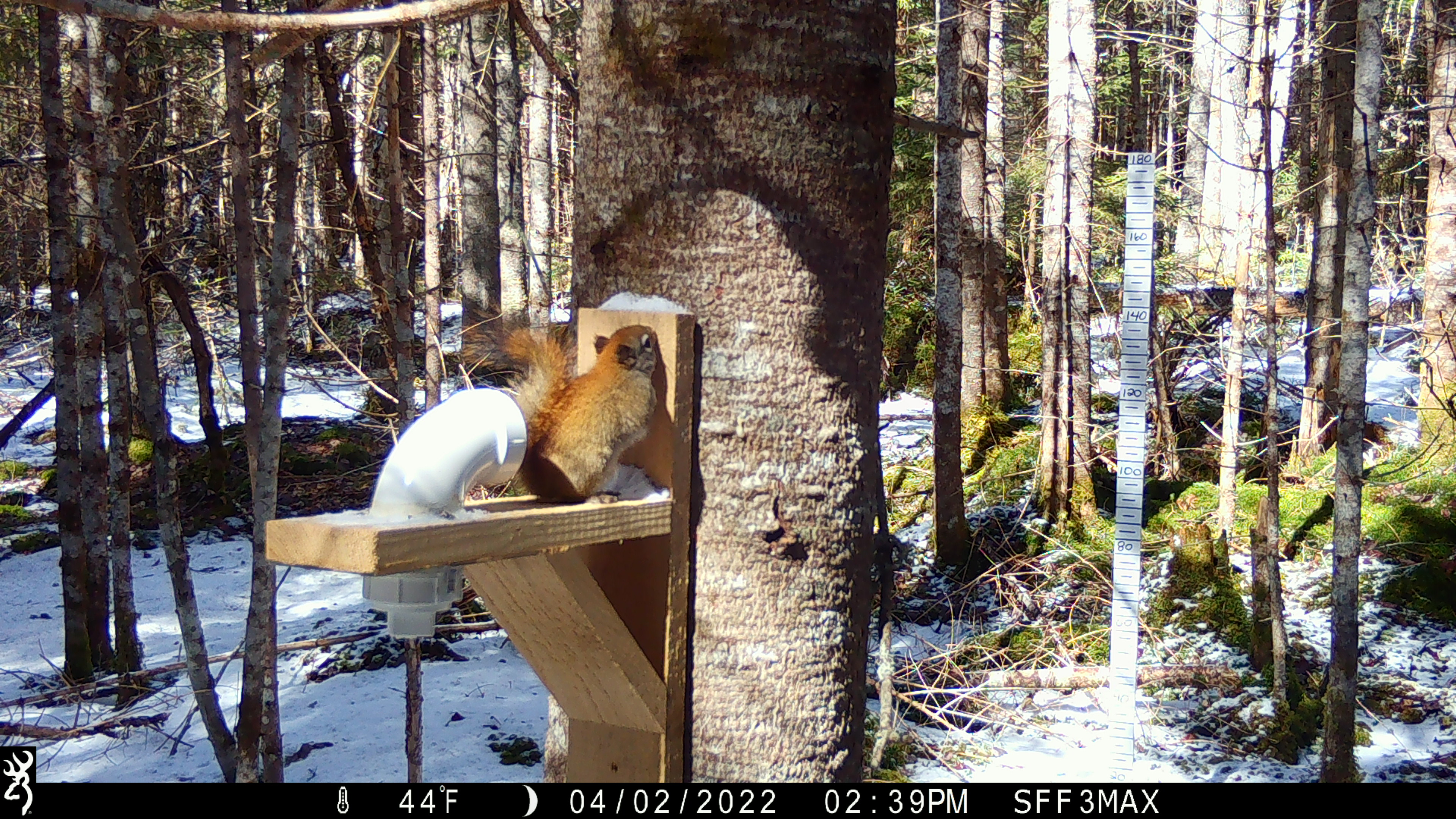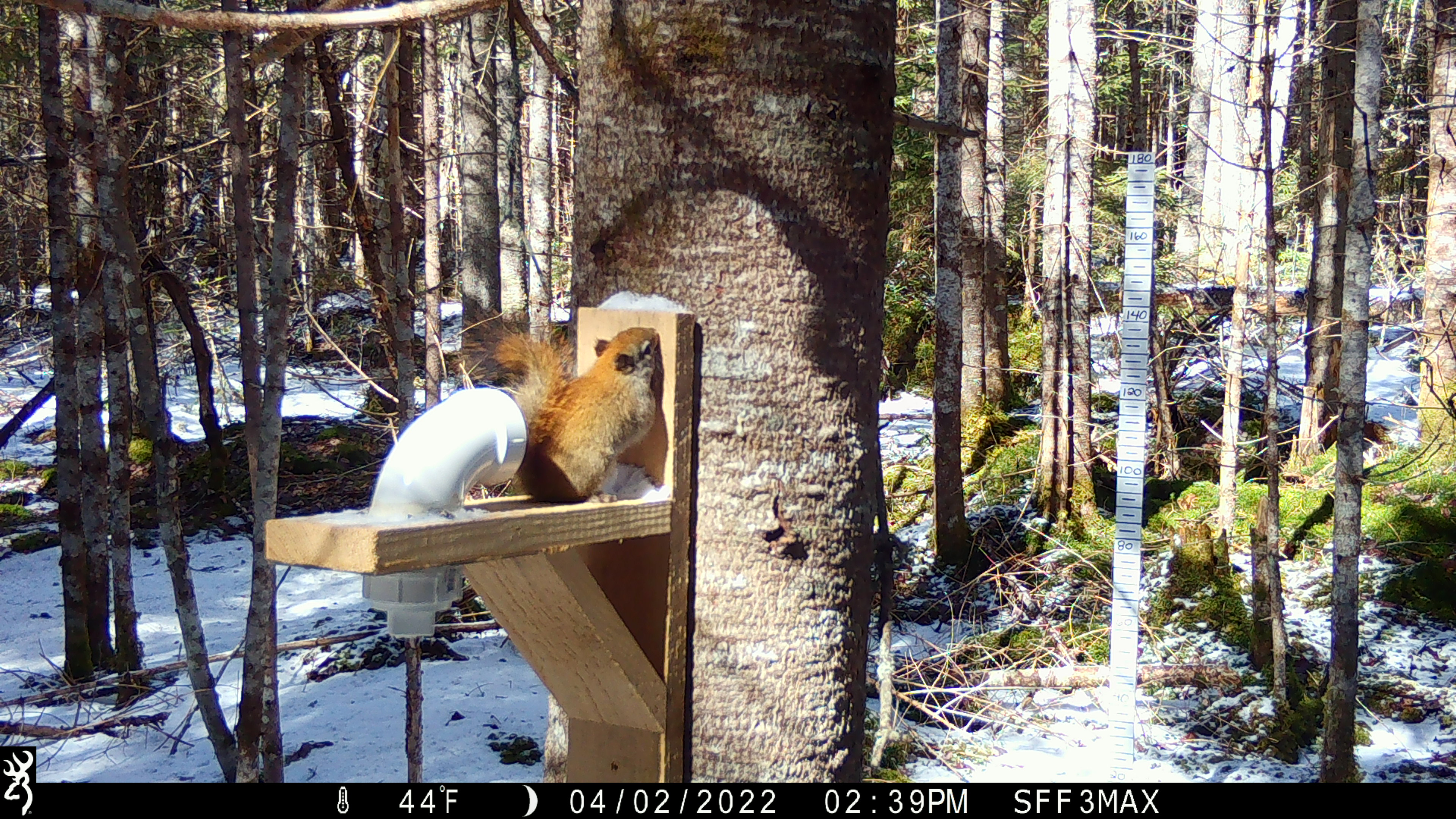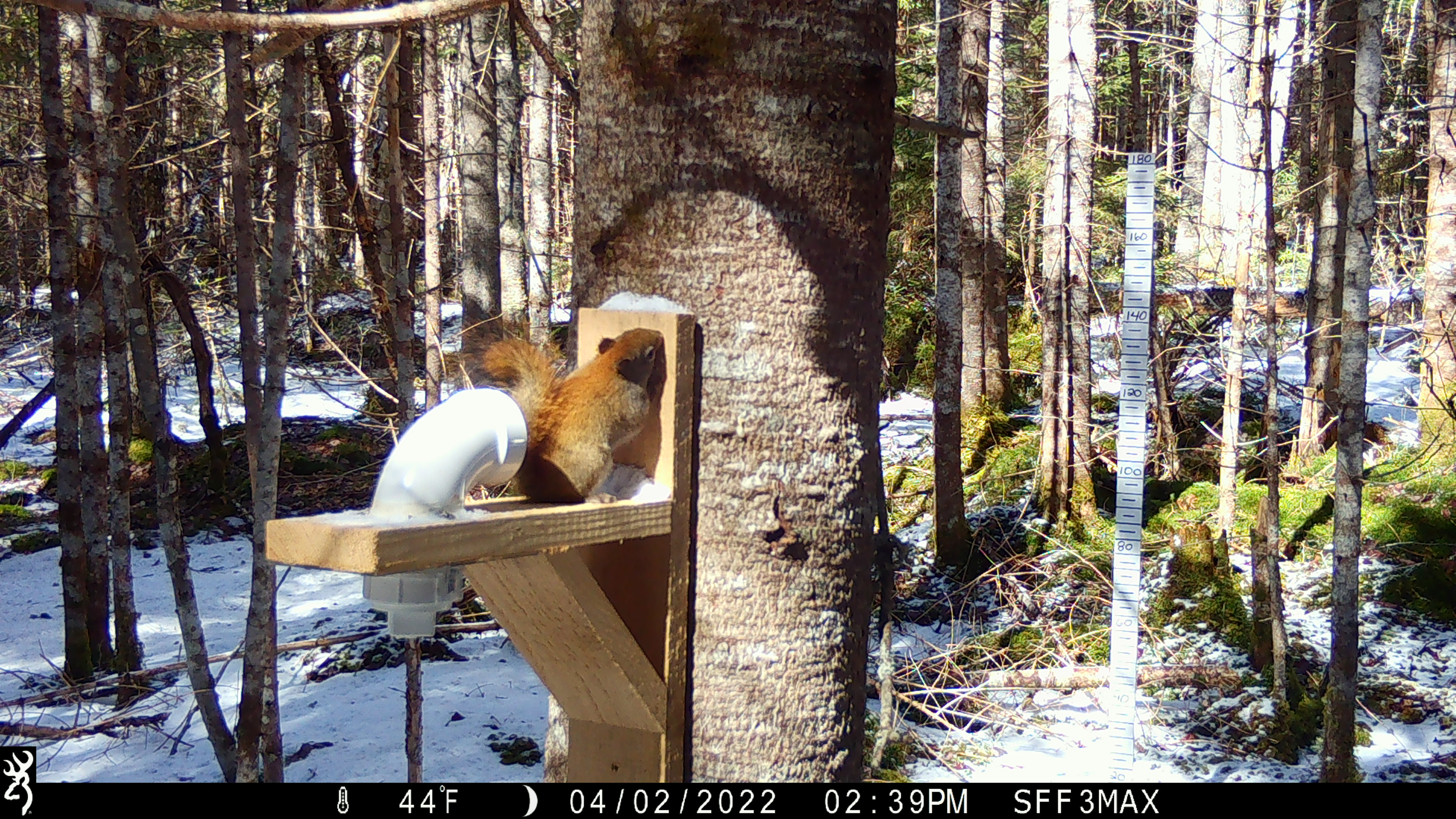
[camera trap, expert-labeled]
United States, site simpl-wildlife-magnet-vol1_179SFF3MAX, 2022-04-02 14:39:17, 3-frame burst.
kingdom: Animalia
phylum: Chordata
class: Mammalia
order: Rodentia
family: Sciuridae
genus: Tamiasciurus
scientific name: Tamiasciurus hudsonicus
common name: red squirrel